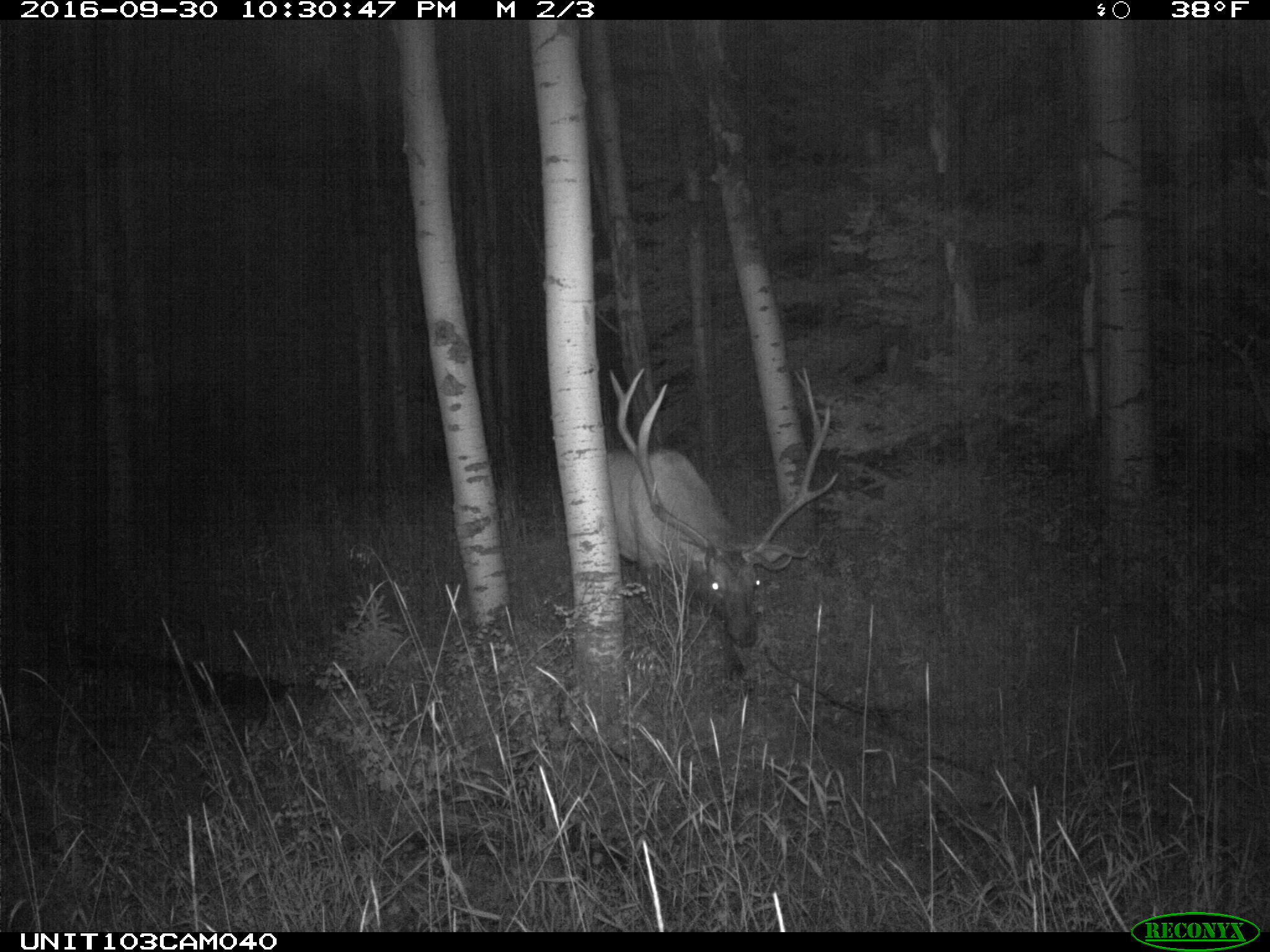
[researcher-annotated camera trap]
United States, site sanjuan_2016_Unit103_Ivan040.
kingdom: Animalia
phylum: Chordata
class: Mammalia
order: Artiodactyla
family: Cervidae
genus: Cervus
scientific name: Cervus elaphus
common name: red deer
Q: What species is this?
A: Cervus elaphus (red deer).